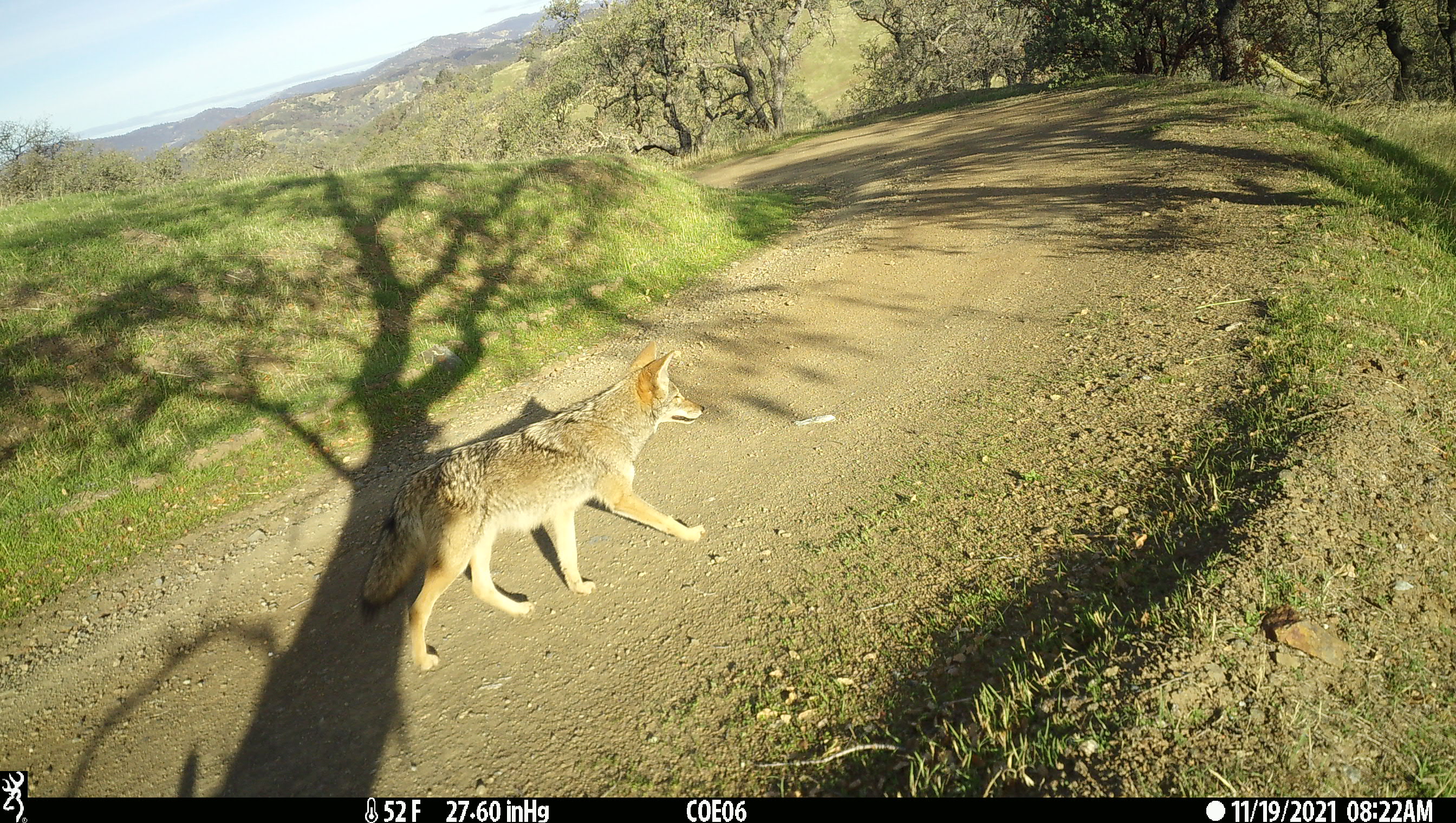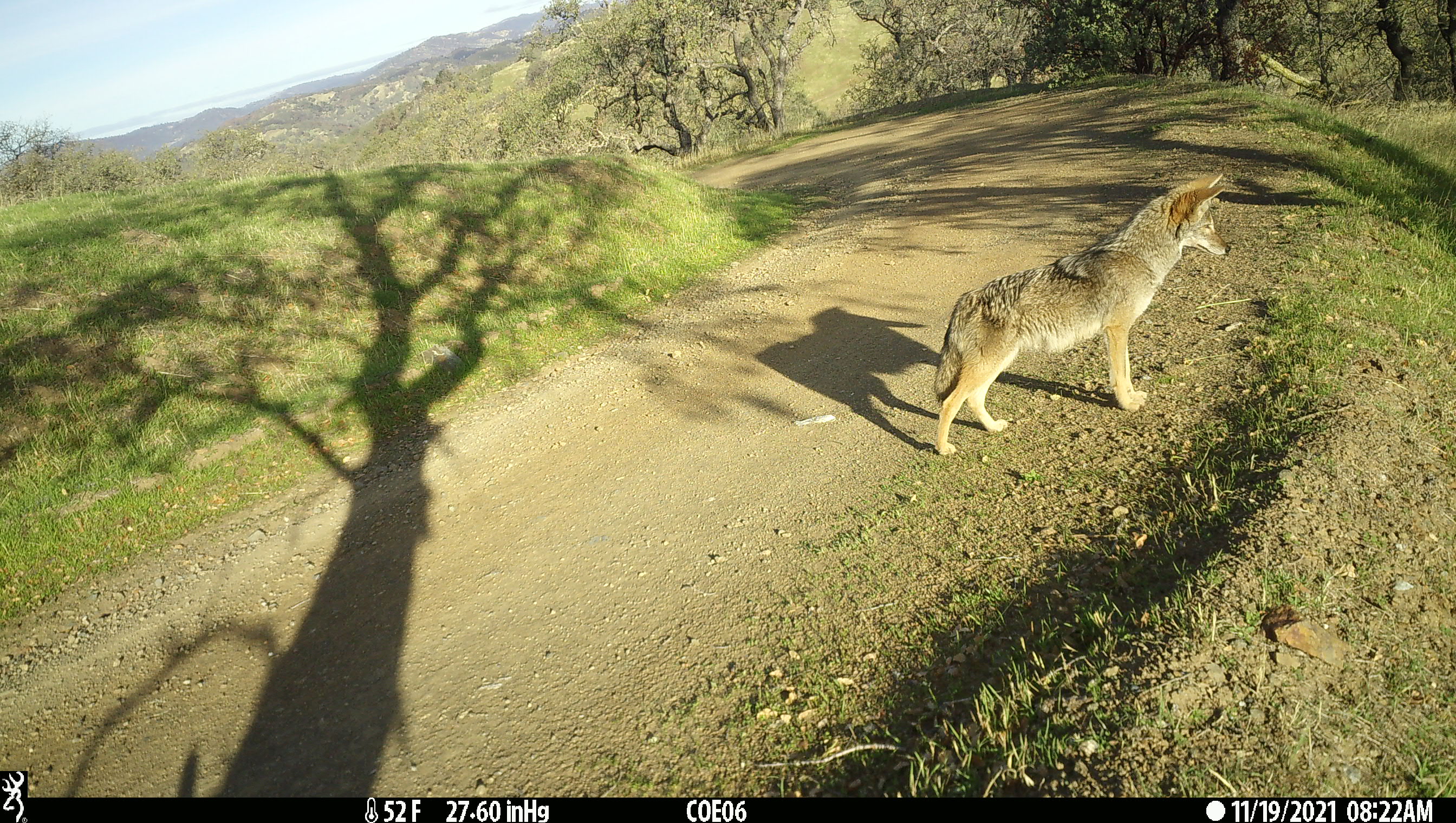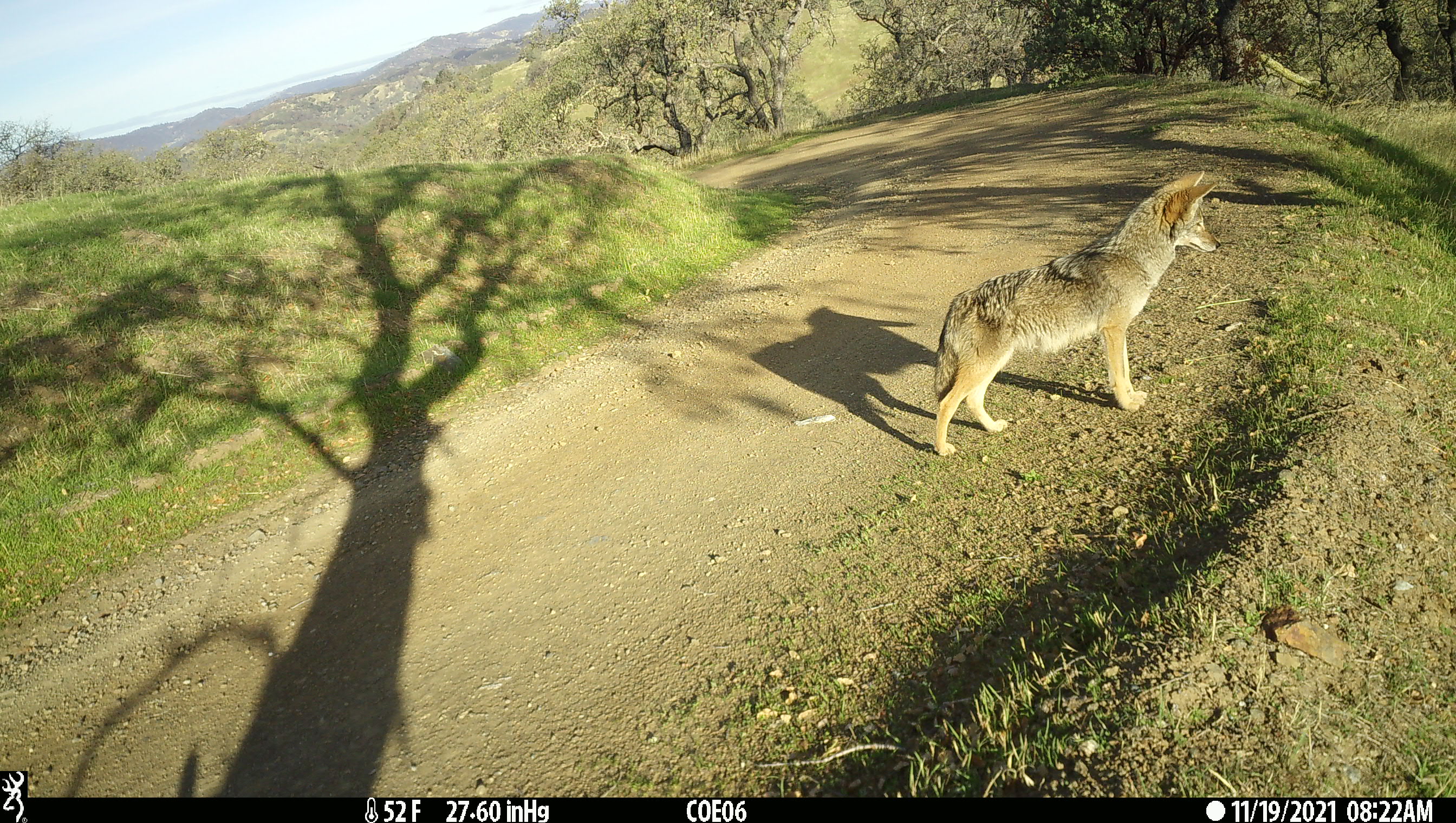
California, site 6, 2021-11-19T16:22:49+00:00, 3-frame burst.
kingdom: Animalia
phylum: Chordata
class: Mammalia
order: Carnivora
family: Canidae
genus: Canis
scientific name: Canis latrans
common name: coyote